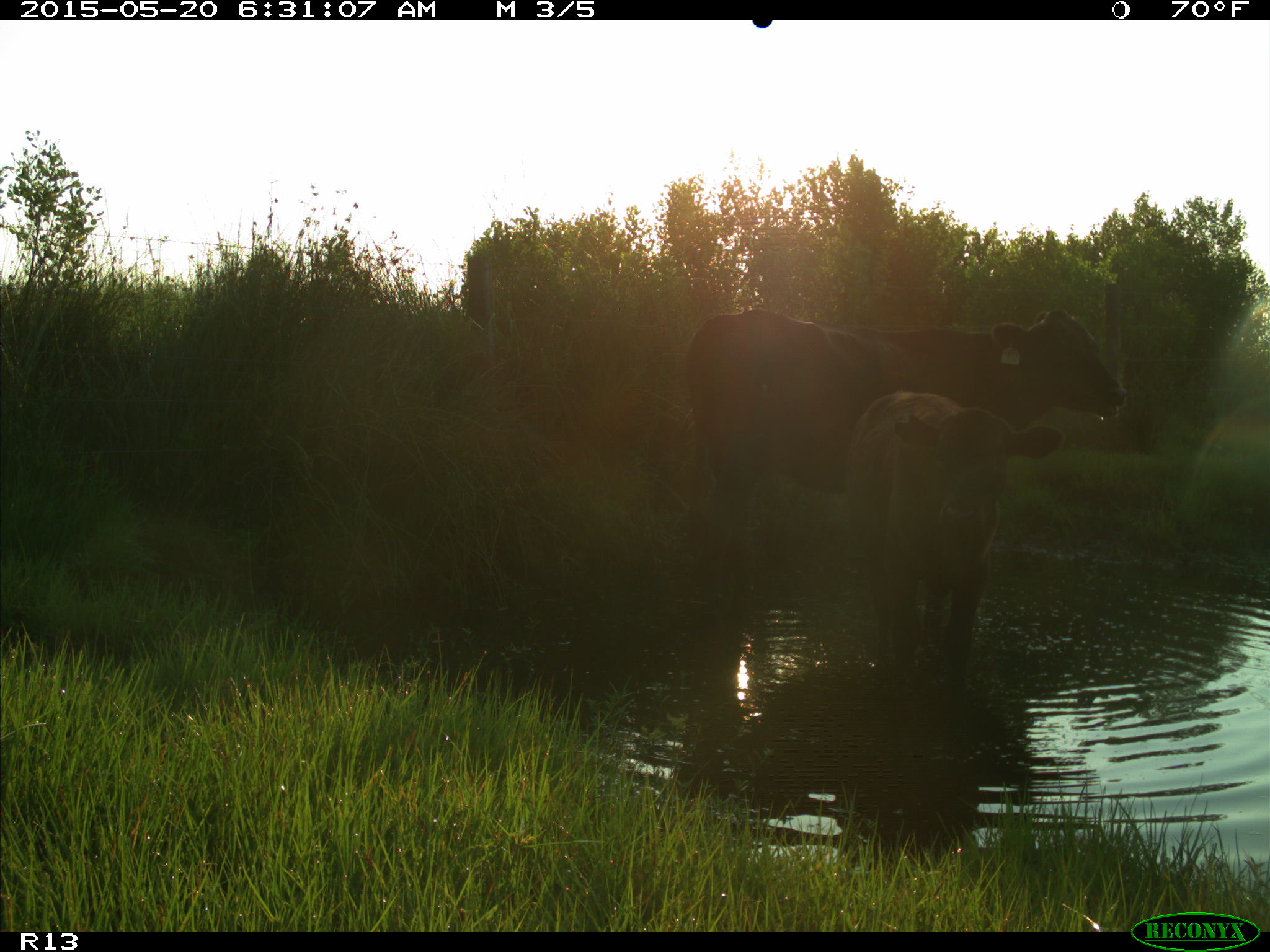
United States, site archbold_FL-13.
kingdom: Animalia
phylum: Chordata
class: Mammalia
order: Artiodactyla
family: Bovidae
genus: Bos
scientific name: Bos taurus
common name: domestic cow